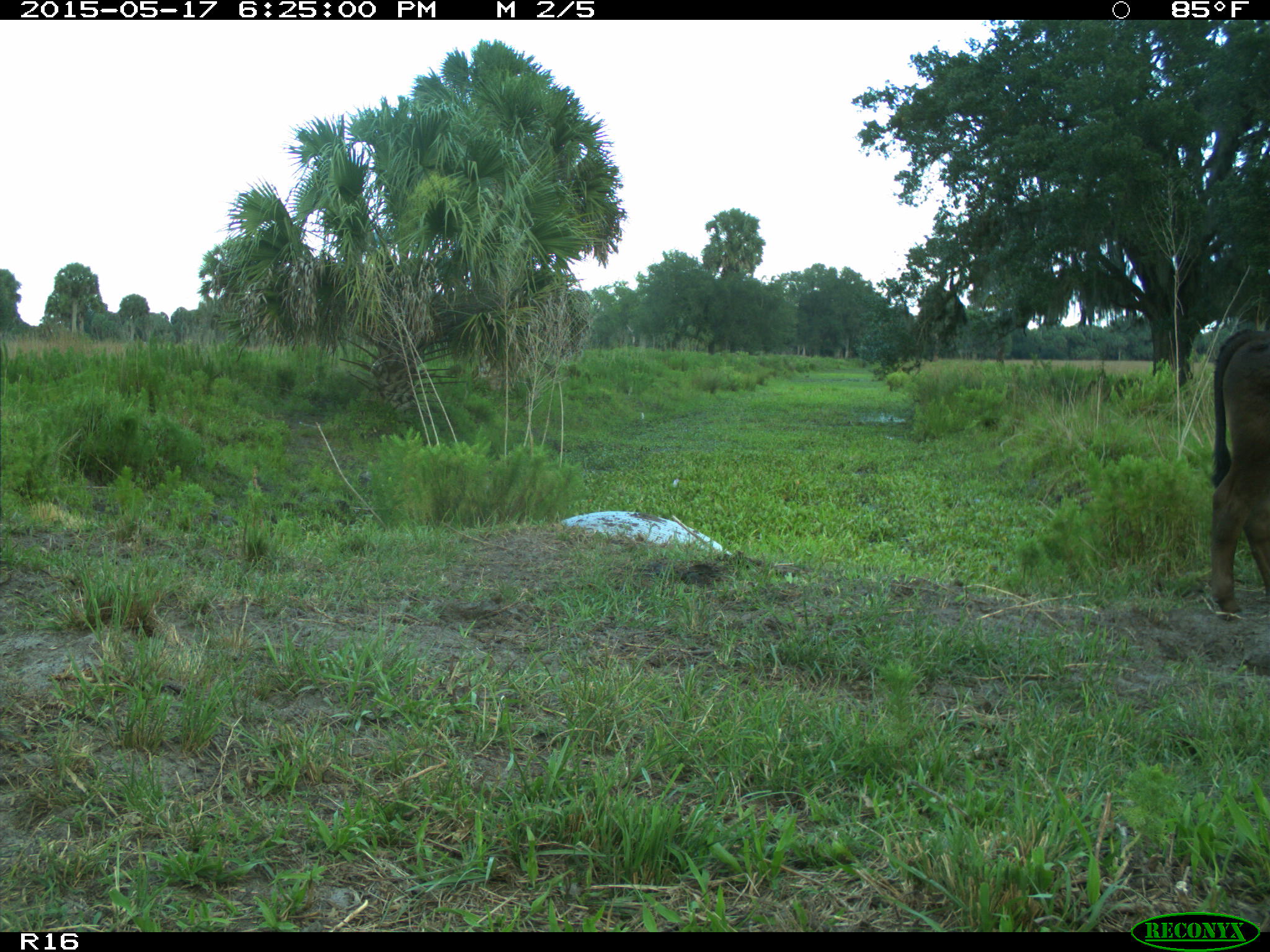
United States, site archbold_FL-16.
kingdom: Animalia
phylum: Chordata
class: Mammalia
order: Artiodactyla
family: Bovidae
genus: Bos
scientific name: Bos taurus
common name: domestic cow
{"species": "Bos taurus (domestic cow)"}